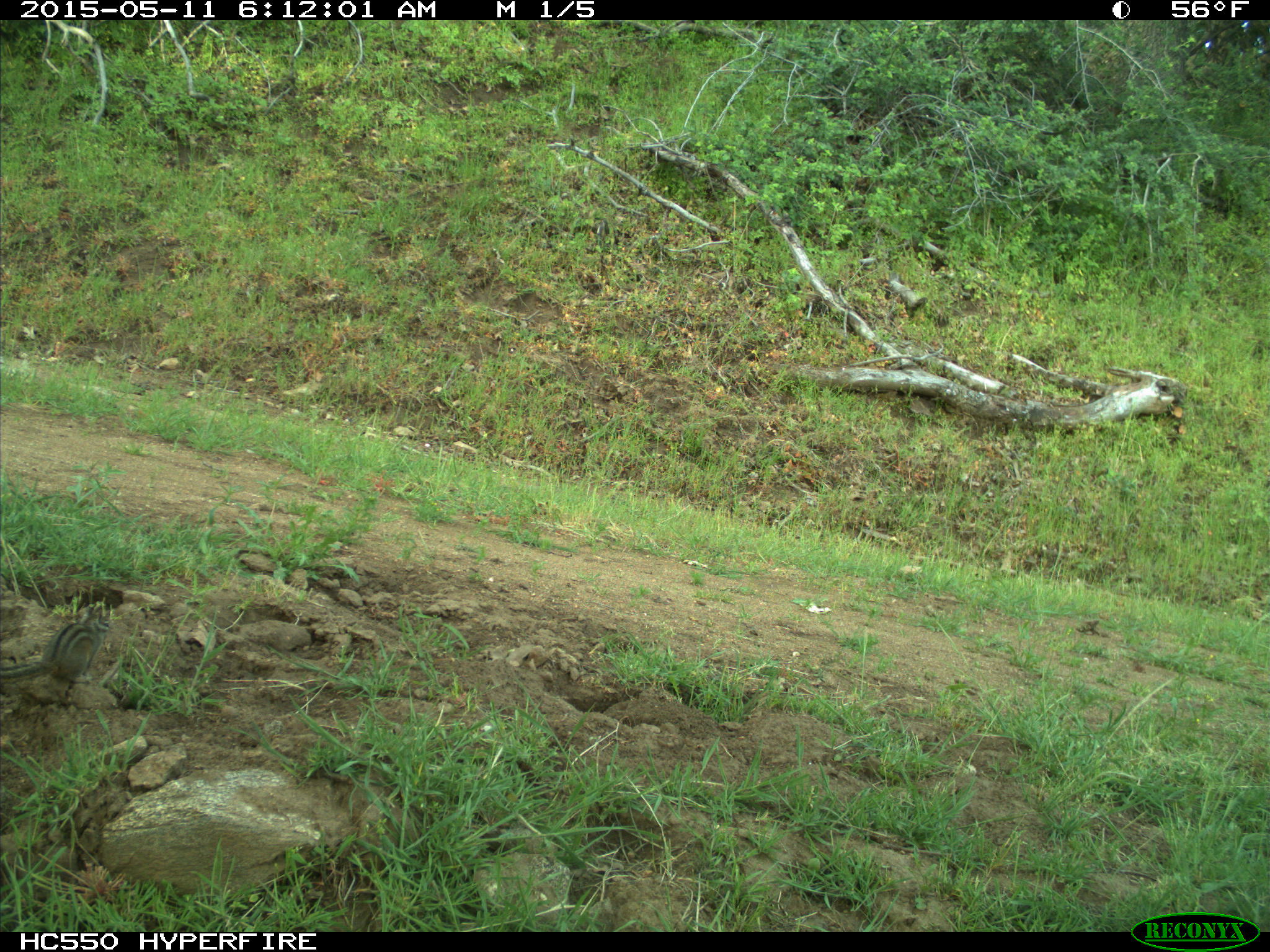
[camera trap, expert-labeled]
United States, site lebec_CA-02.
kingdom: Animalia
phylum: Chordata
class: Mammalia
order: Rodentia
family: Sciuridae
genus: Tamias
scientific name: Tamias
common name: chipmunk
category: unidentified chipmunk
Unidentified chipmunk (chipmunk) (Tamias).